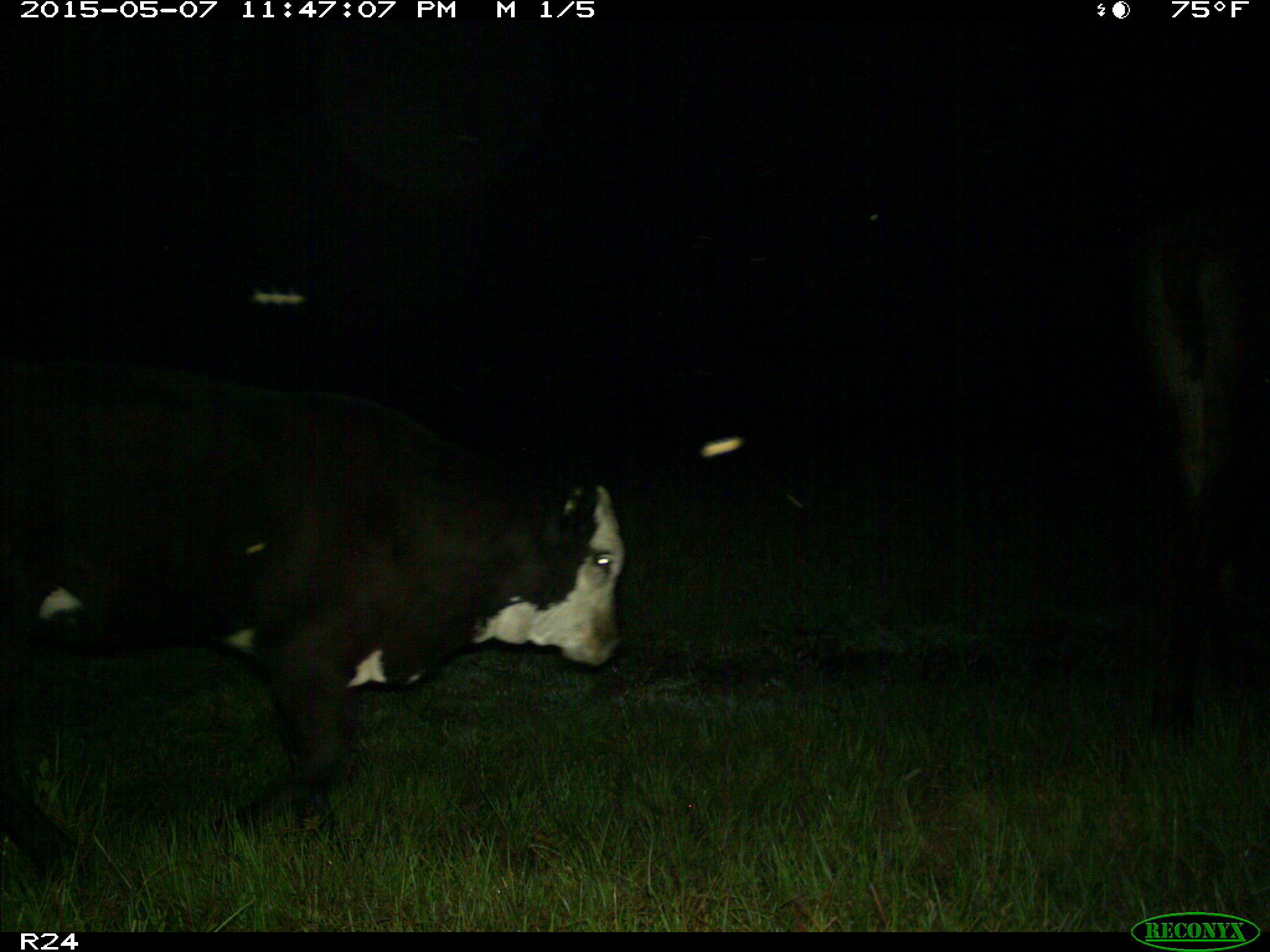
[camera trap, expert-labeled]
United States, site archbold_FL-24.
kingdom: Animalia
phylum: Chordata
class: Mammalia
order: Artiodactyla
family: Bovidae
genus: Bos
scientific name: Bos taurus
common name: domestic cow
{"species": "Bos taurus (domestic cow)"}